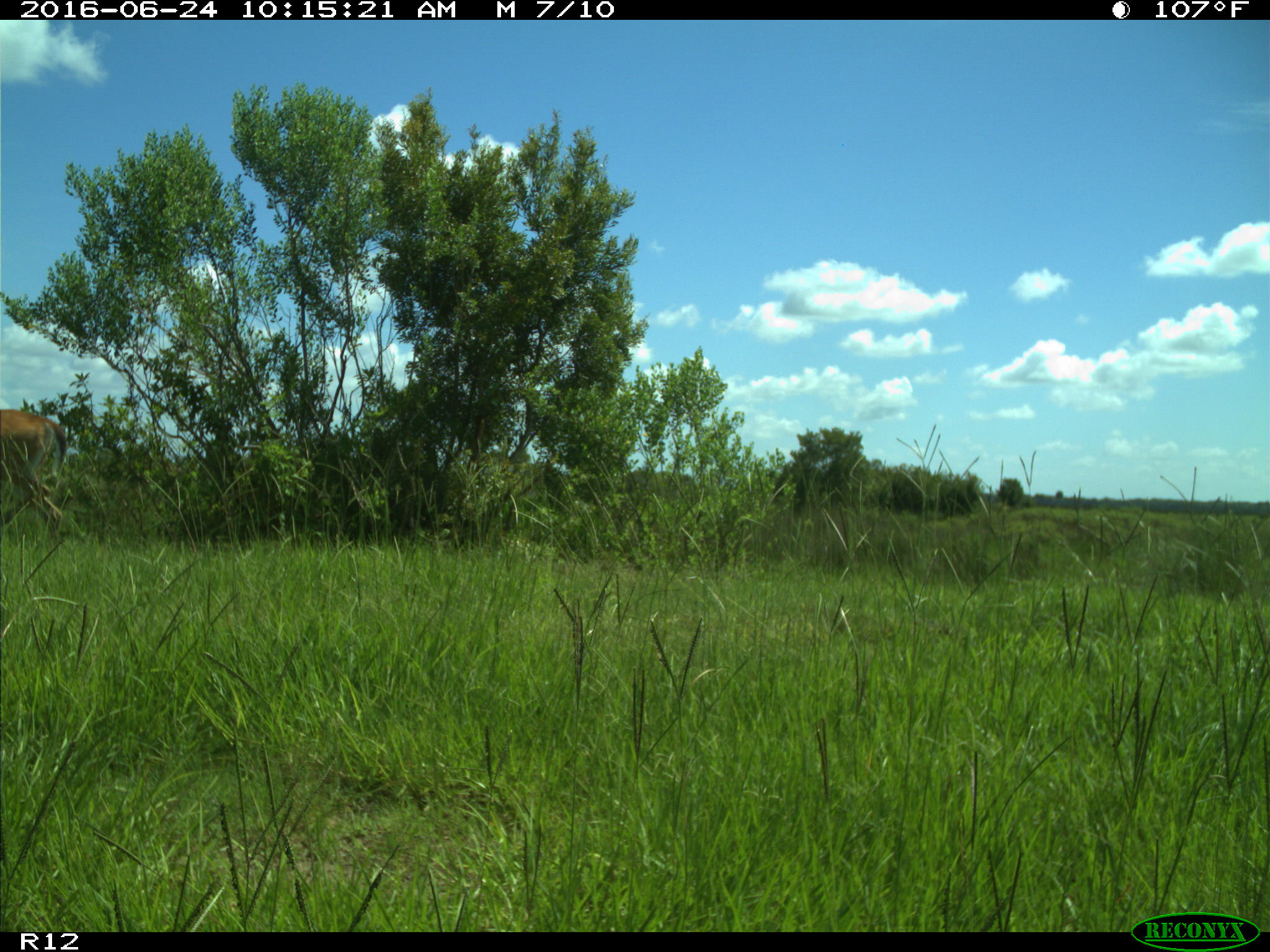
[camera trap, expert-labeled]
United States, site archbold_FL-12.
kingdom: Animalia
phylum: Chordata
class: Mammalia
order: Artiodactyla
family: Cervidae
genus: Odocoileus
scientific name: Odocoileus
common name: deer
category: unidentified deer